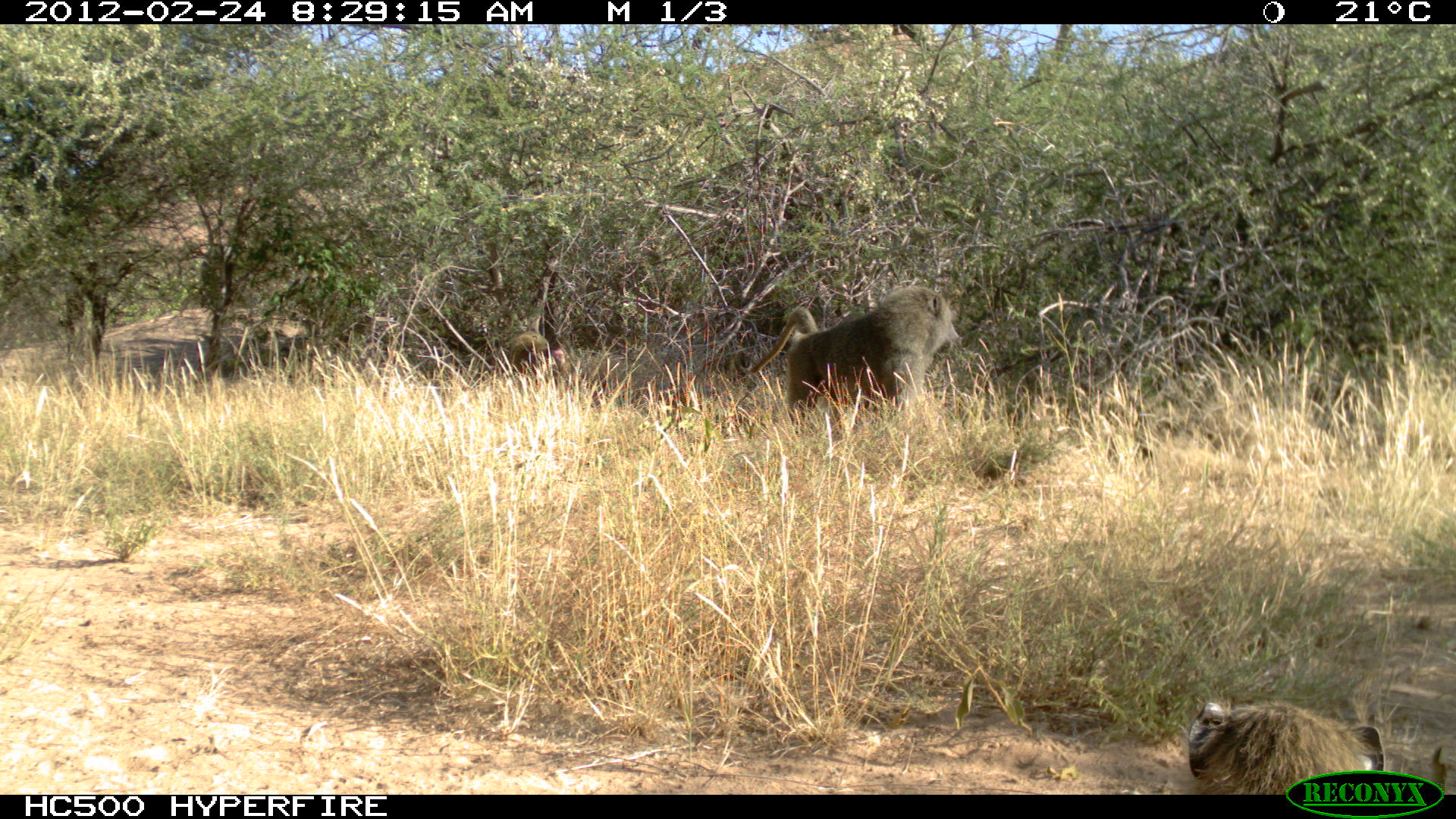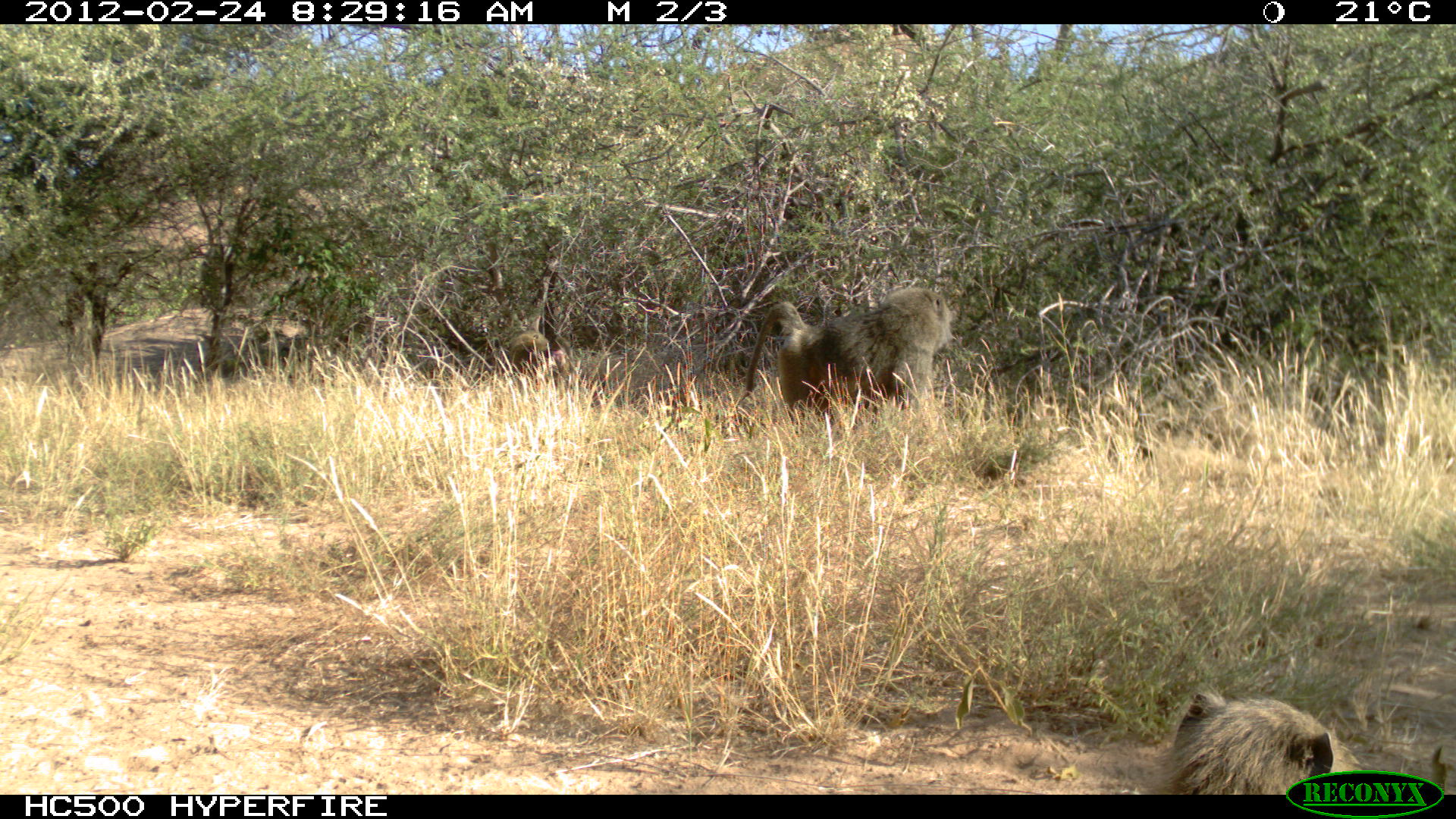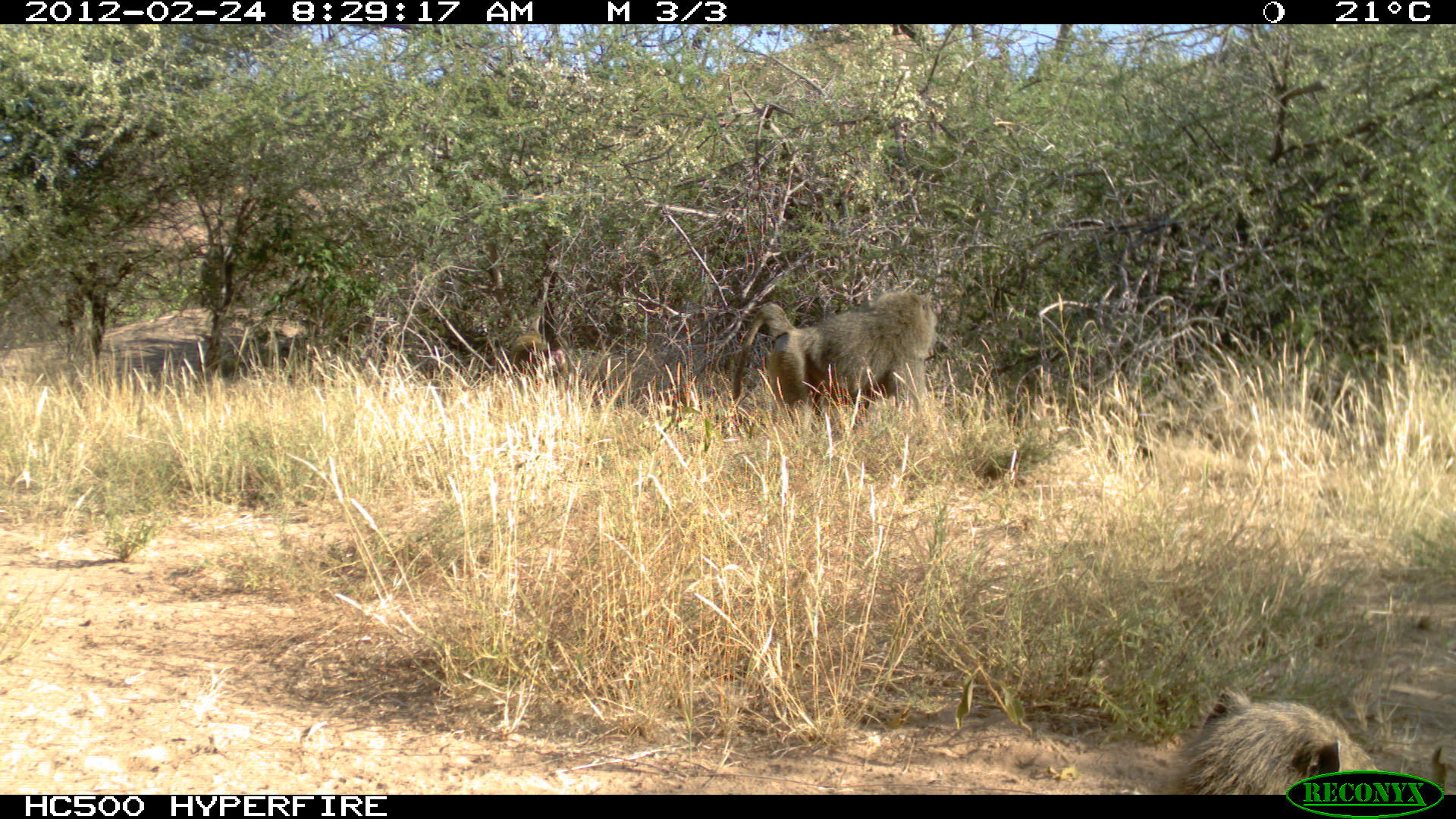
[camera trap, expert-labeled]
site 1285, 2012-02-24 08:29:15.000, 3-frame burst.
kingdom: Animalia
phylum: Chordata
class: Mammalia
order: Primates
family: Cercopithecidae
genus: Papio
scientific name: Papio anubis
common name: olive baboon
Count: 3.